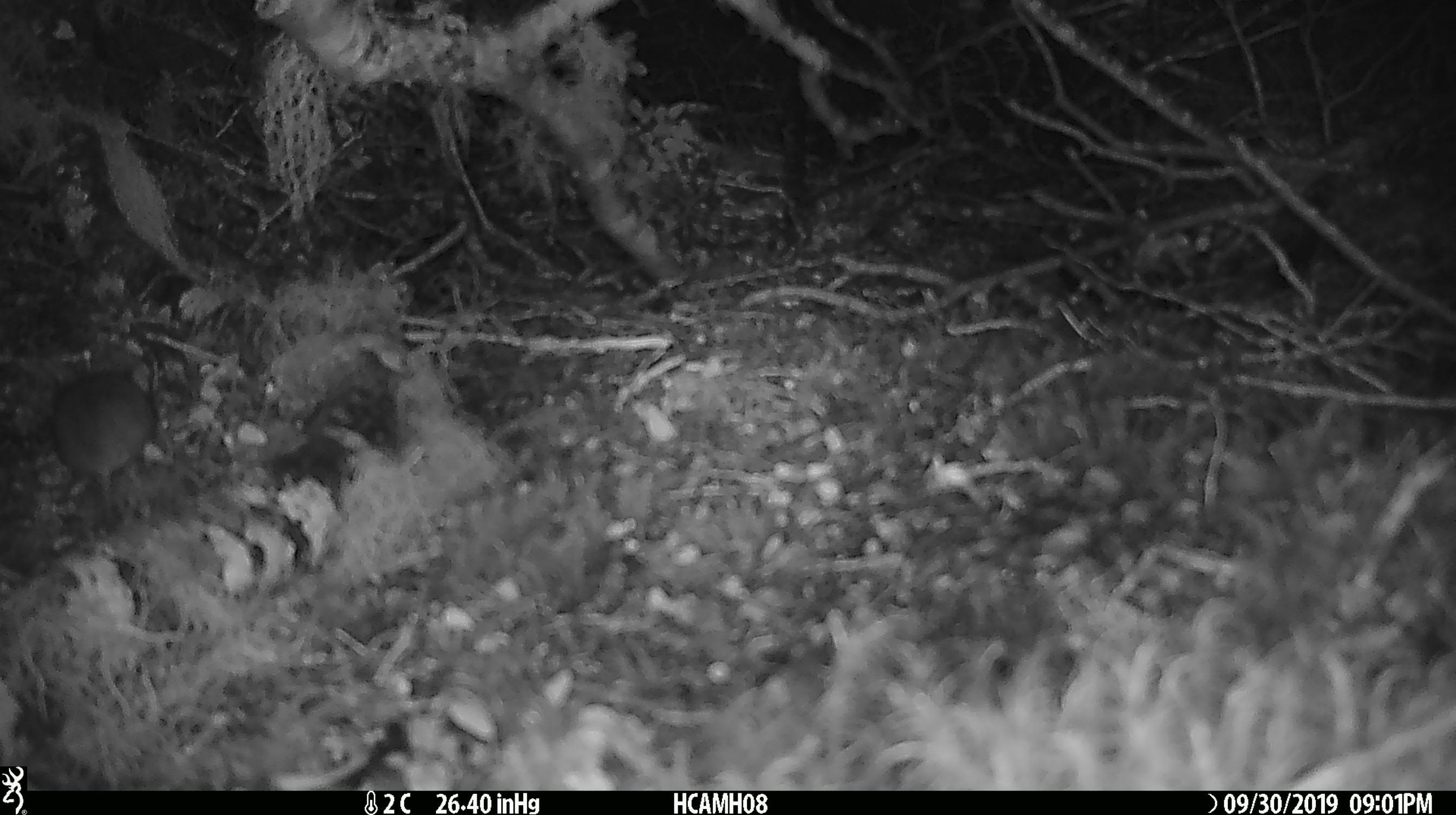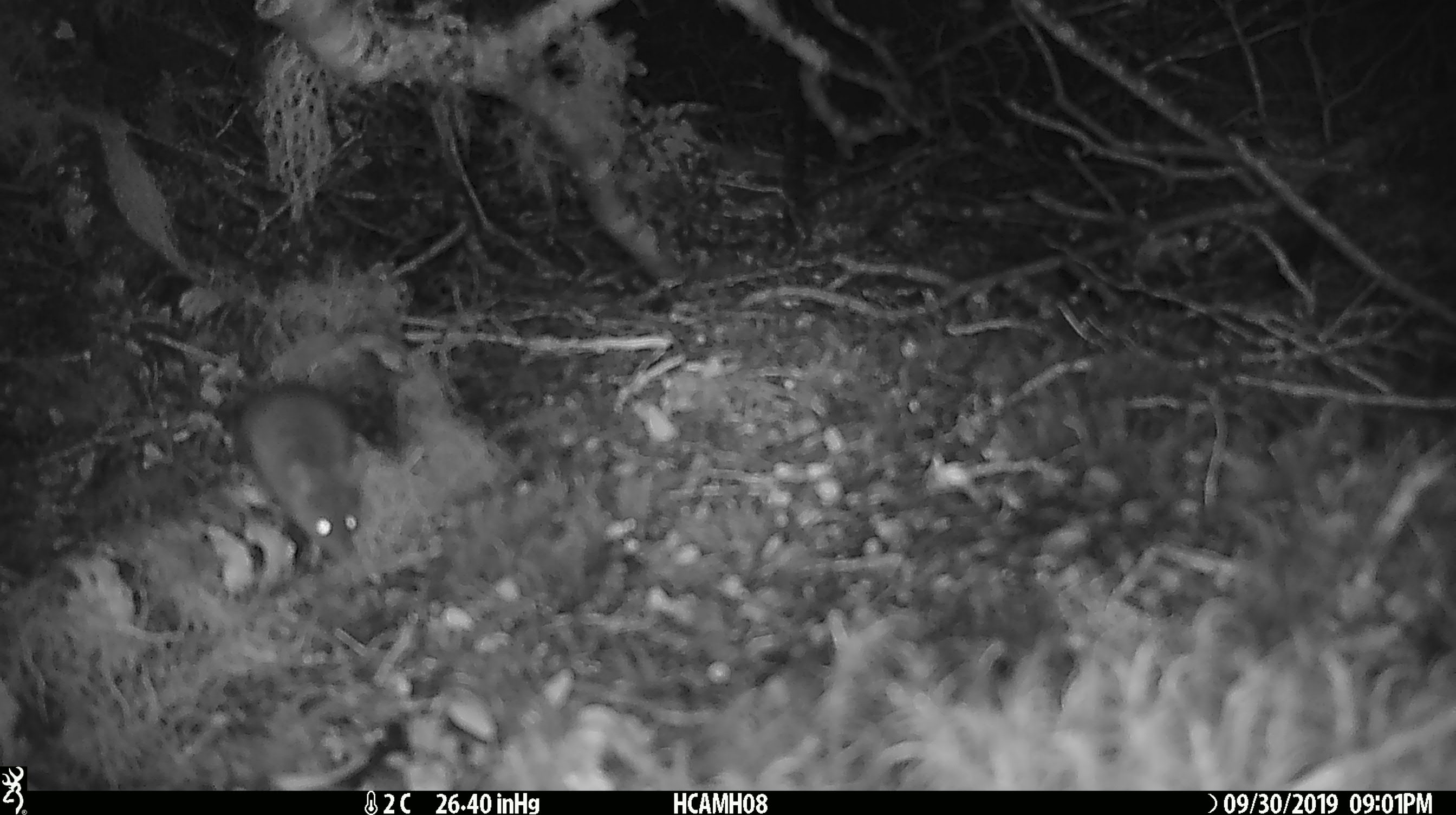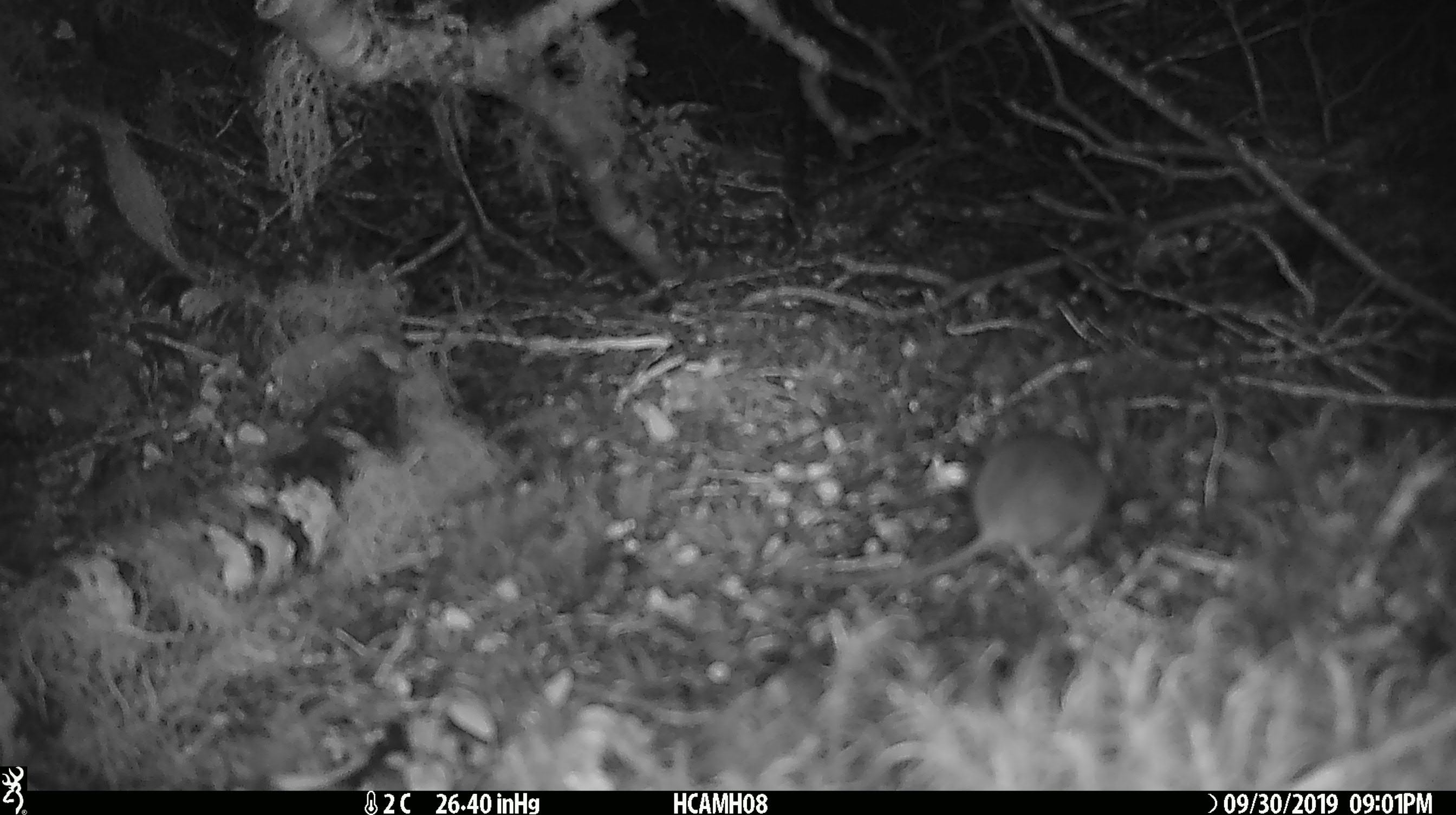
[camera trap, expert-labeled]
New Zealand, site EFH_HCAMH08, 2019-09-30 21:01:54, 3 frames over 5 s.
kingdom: Animalia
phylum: Chordata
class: Mammalia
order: Rodentia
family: Muridae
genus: Mus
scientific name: Mus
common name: mouse